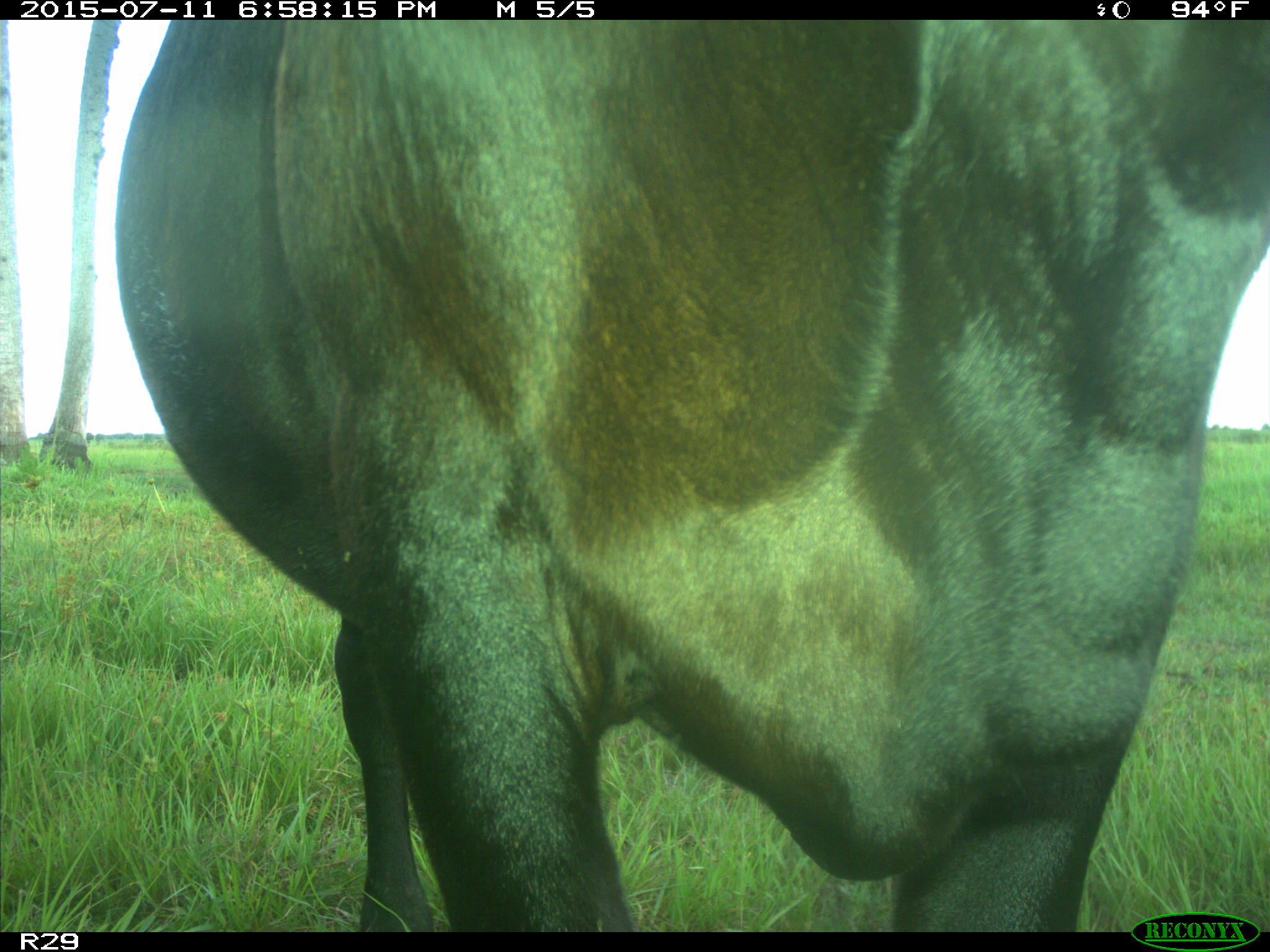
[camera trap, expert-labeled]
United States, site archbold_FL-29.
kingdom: Animalia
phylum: Chordata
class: Mammalia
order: Artiodactyla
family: Bovidae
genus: Bos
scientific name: Bos taurus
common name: domestic cow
Bos taurus (domestic cow).